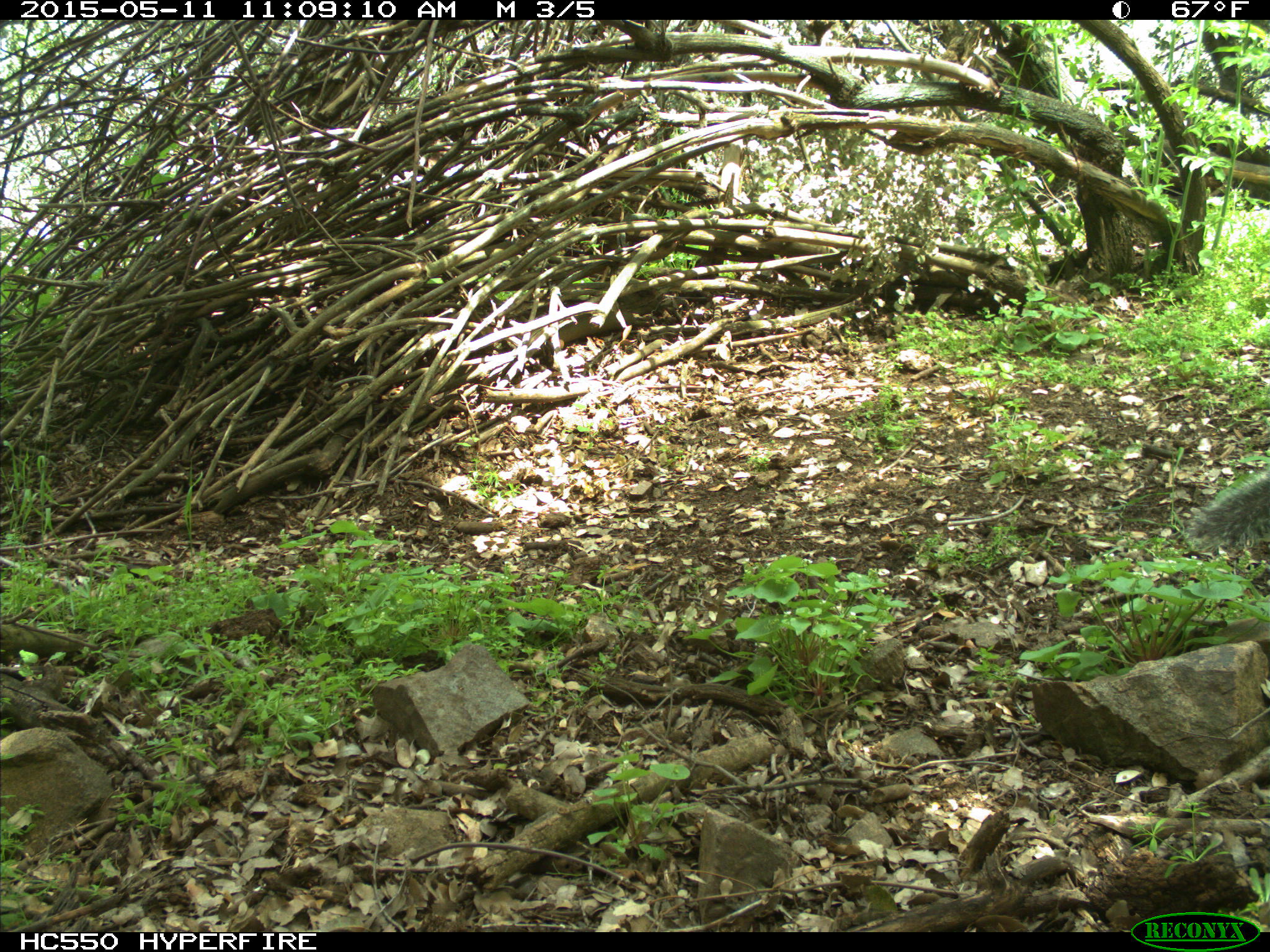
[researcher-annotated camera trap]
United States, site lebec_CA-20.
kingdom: Animalia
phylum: Chordata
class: Mammalia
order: Rodentia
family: Sciuridae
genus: Sciurus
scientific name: Sciurus carolinensis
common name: eastern gray squirrel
Sciurus carolinensis (eastern gray squirrel).